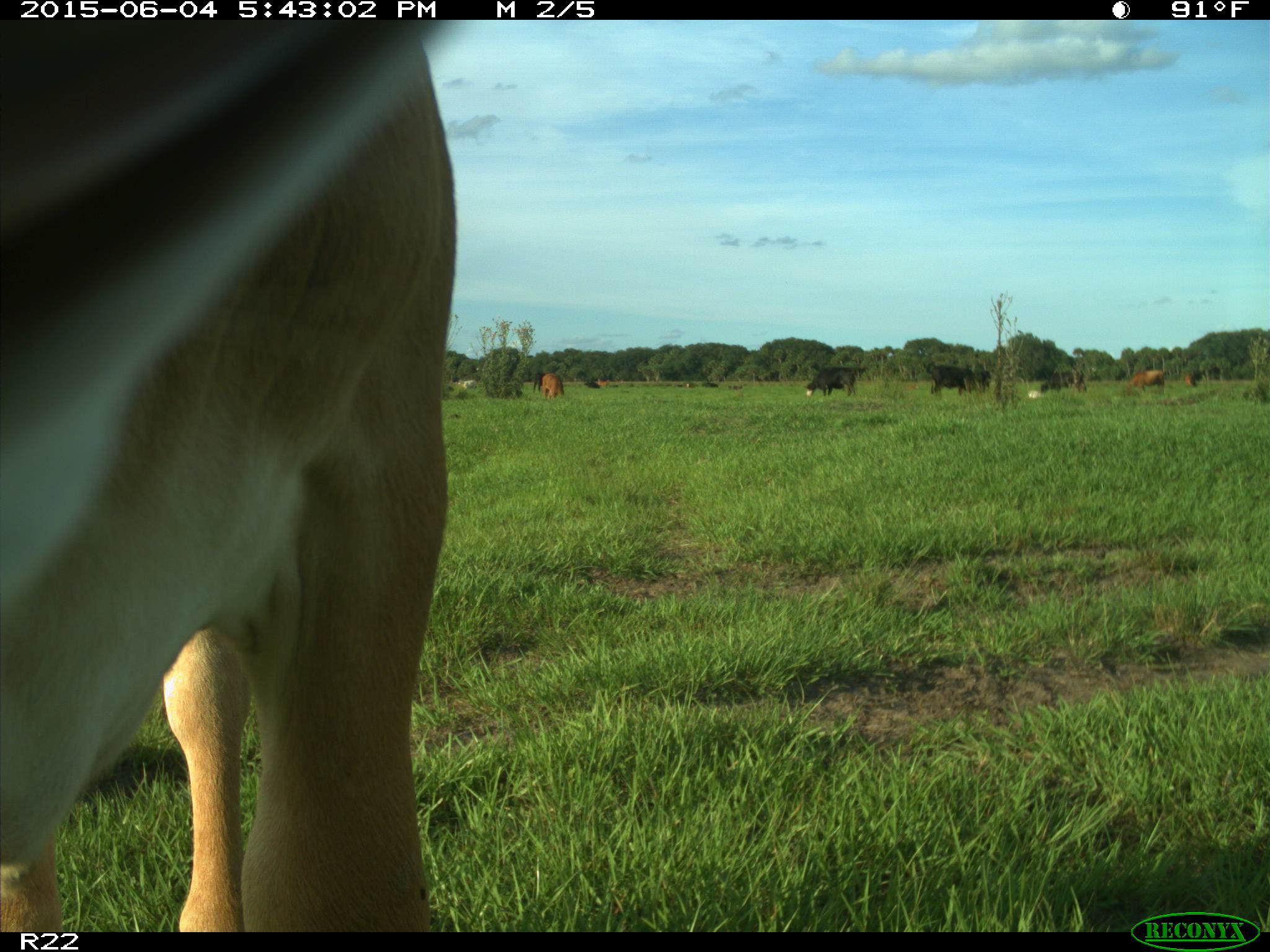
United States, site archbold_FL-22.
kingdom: Animalia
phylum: Chordata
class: Mammalia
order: Artiodactyla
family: Bovidae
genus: Bos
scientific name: Bos taurus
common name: domestic cow